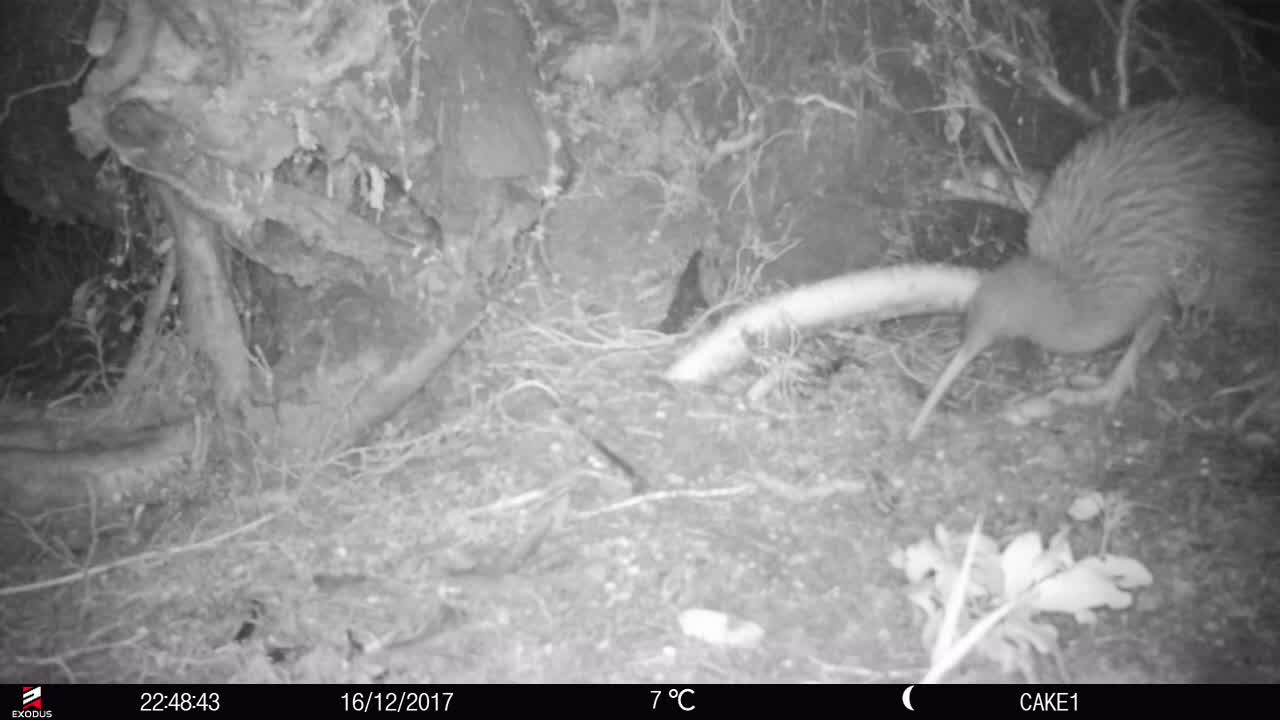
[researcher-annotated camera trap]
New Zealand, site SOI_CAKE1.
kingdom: Animalia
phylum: Chordata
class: Aves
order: Apterygiformes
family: Apterygidae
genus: Apteryx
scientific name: Apteryx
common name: kiwi